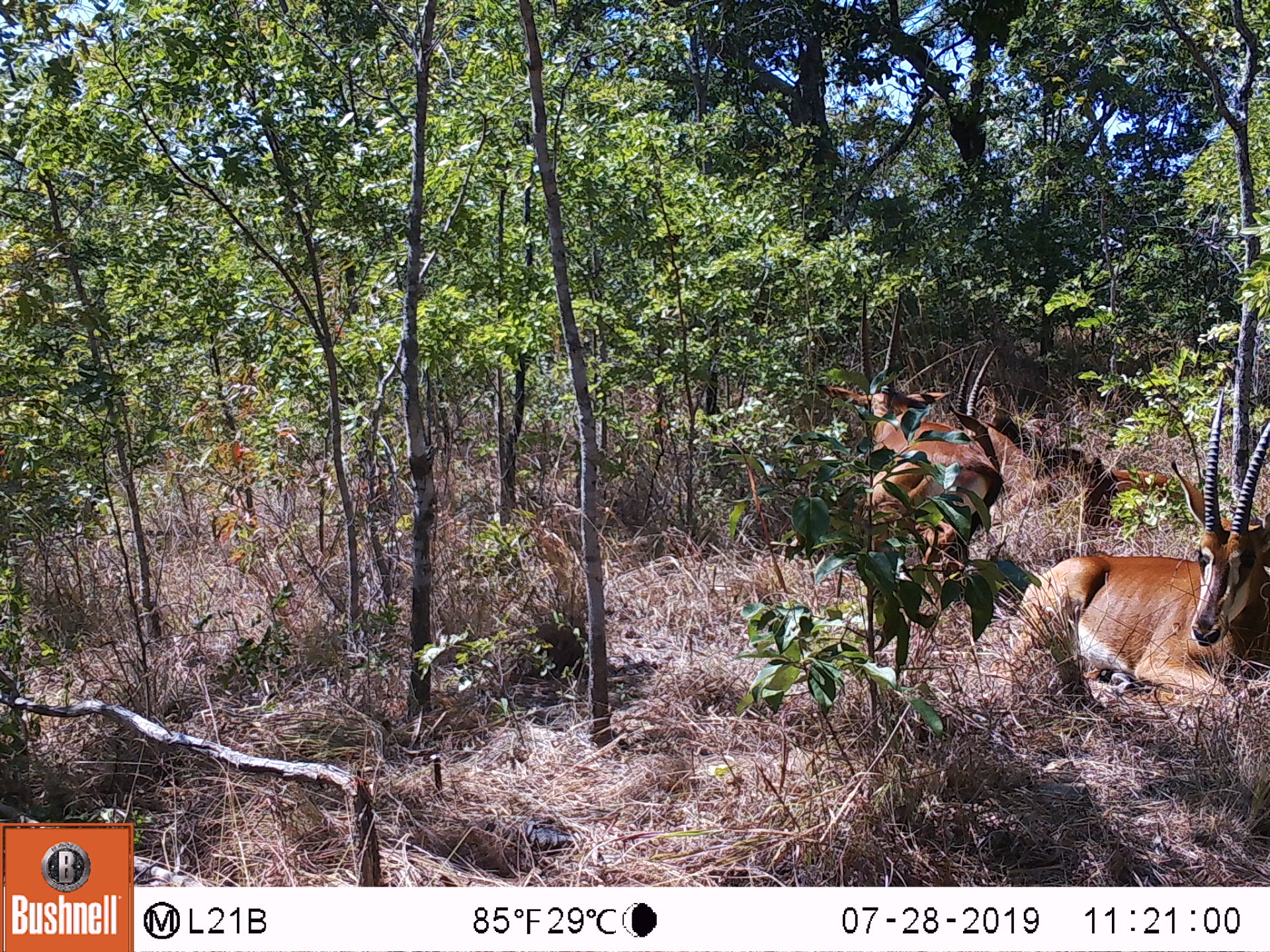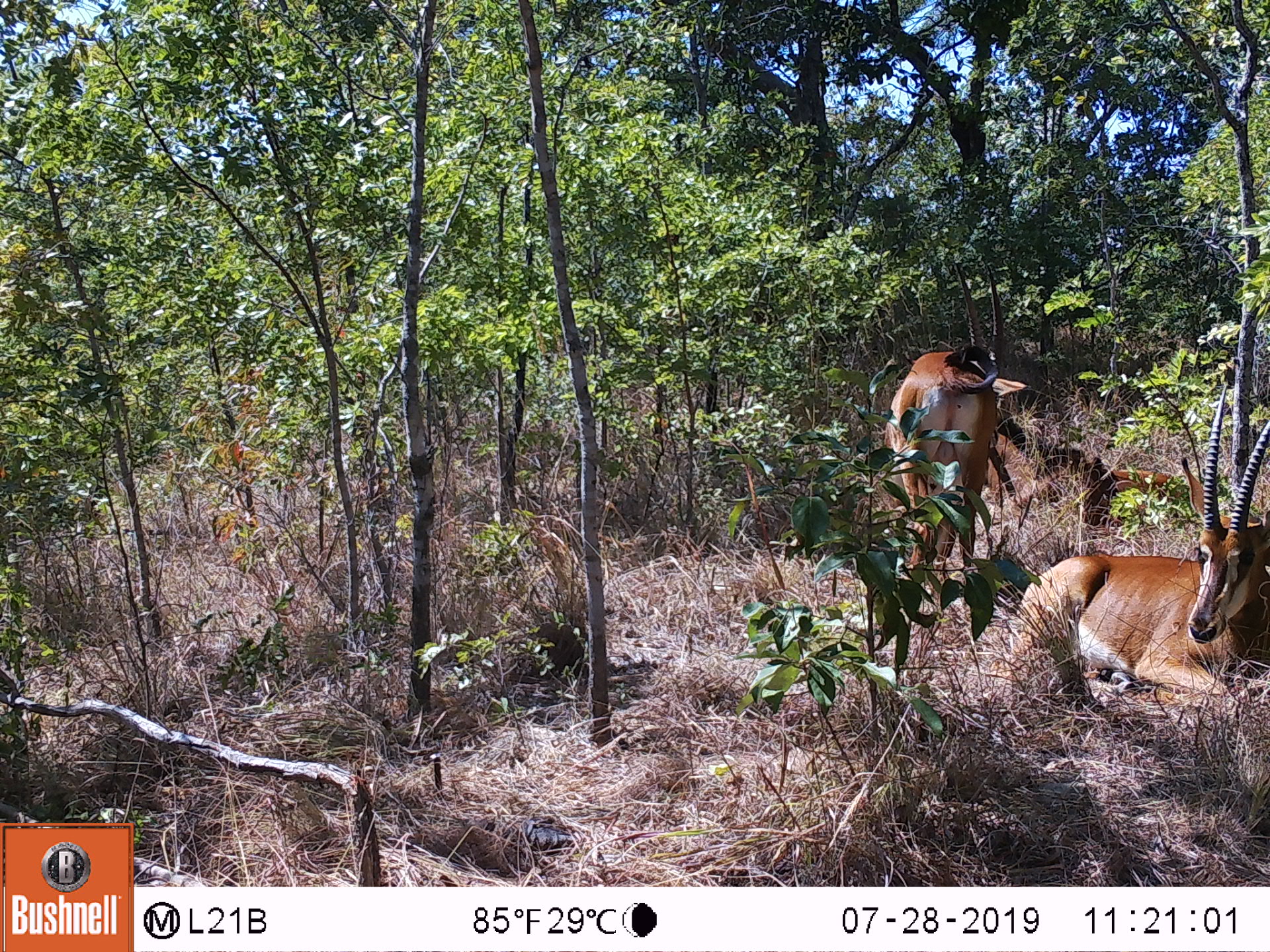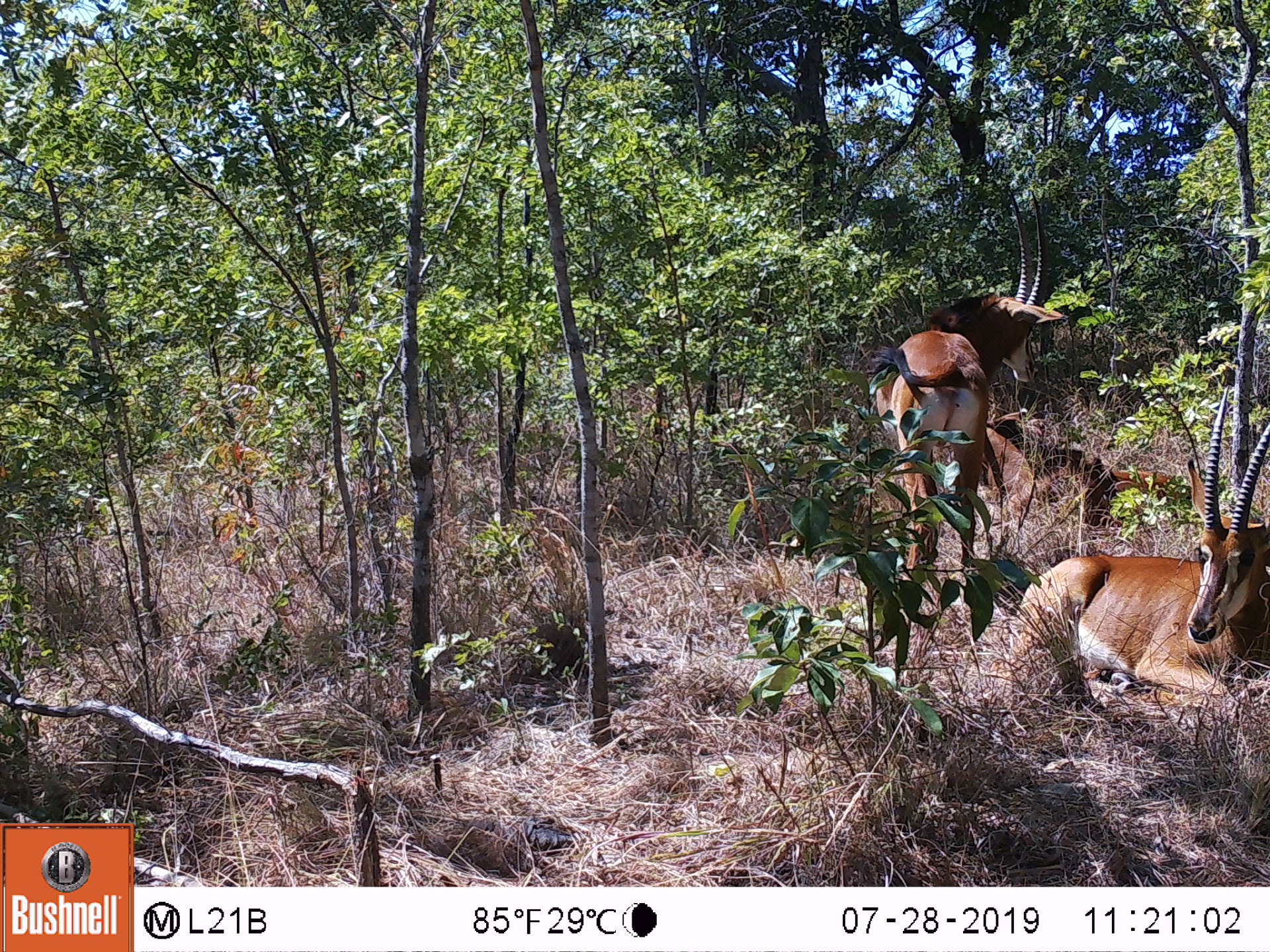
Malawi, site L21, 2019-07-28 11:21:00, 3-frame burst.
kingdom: Animalia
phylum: Chordata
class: Mammalia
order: Artiodactyla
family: Bovidae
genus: Hippotragus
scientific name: Hippotragus niger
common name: sable antelope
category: sable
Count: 2.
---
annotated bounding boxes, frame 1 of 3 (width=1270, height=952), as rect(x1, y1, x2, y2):
sable: rect(1005, 401, 1262, 705); rect(835, 293, 980, 596)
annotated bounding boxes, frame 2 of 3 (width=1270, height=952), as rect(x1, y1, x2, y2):
sable: rect(1000, 392, 1262, 690); rect(882, 342, 1029, 608)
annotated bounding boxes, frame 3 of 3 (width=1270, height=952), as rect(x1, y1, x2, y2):
sable: rect(1005, 388, 1262, 685); rect(880, 190, 1047, 602)